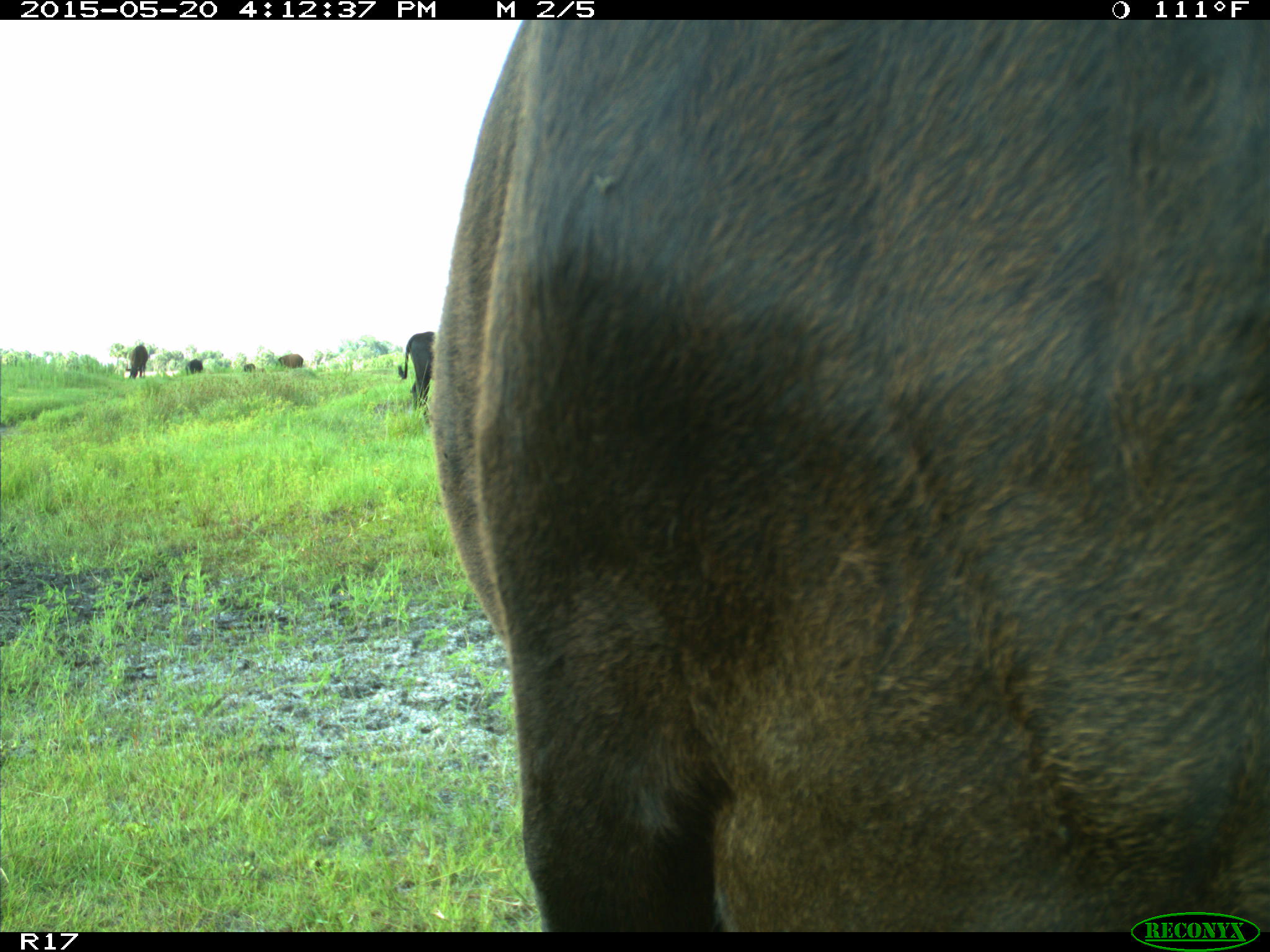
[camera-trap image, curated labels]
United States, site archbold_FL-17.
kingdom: Animalia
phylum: Chordata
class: Mammalia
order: Artiodactyla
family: Bovidae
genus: Bos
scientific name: Bos taurus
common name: domestic cow